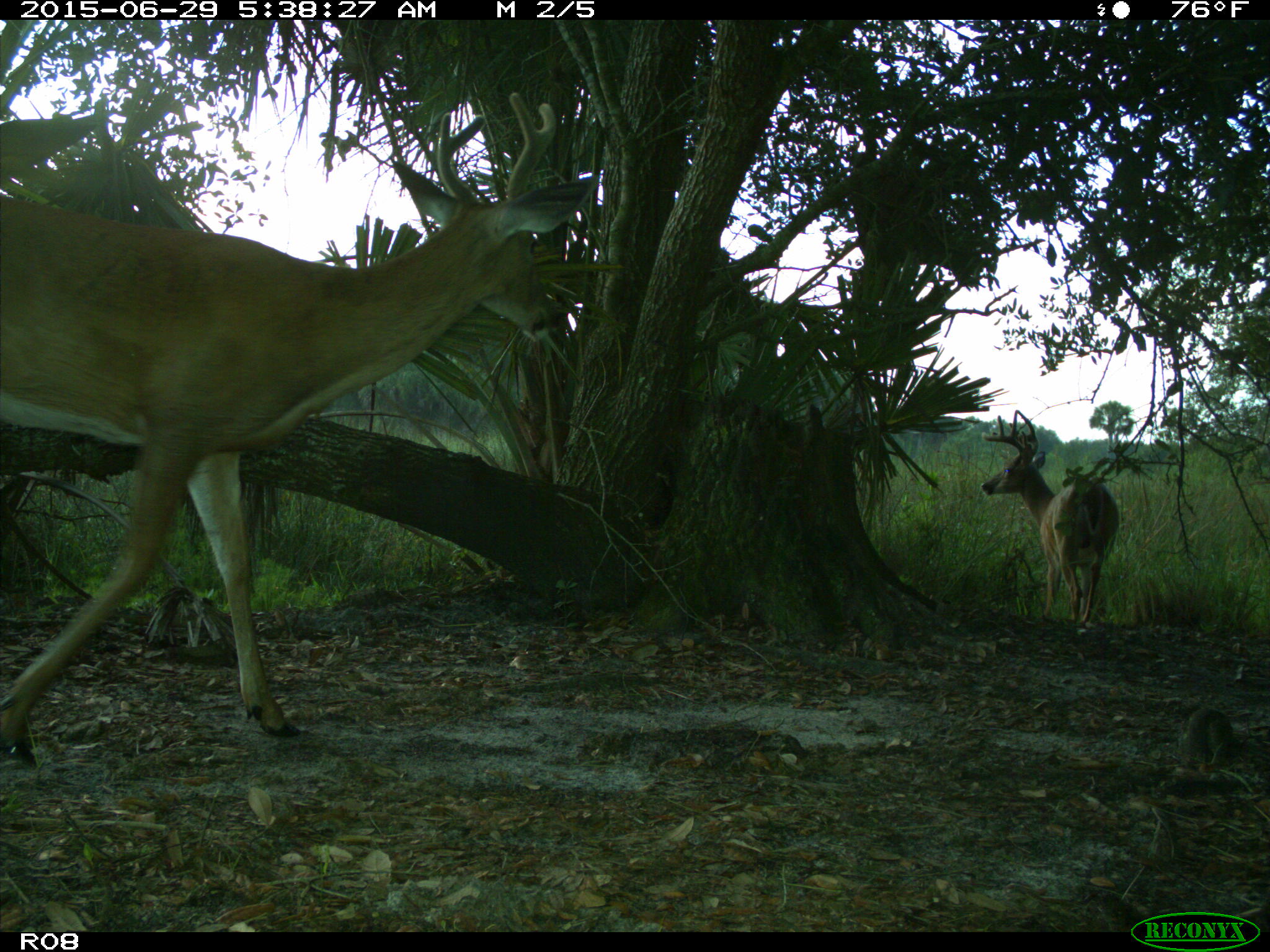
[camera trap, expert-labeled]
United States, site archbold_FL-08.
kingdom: Animalia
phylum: Chordata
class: Mammalia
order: Artiodactyla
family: Cervidae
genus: Odocoileus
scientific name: Odocoileus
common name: deer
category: unidentified deer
Unidentified deer (deer) (Odocoileus).